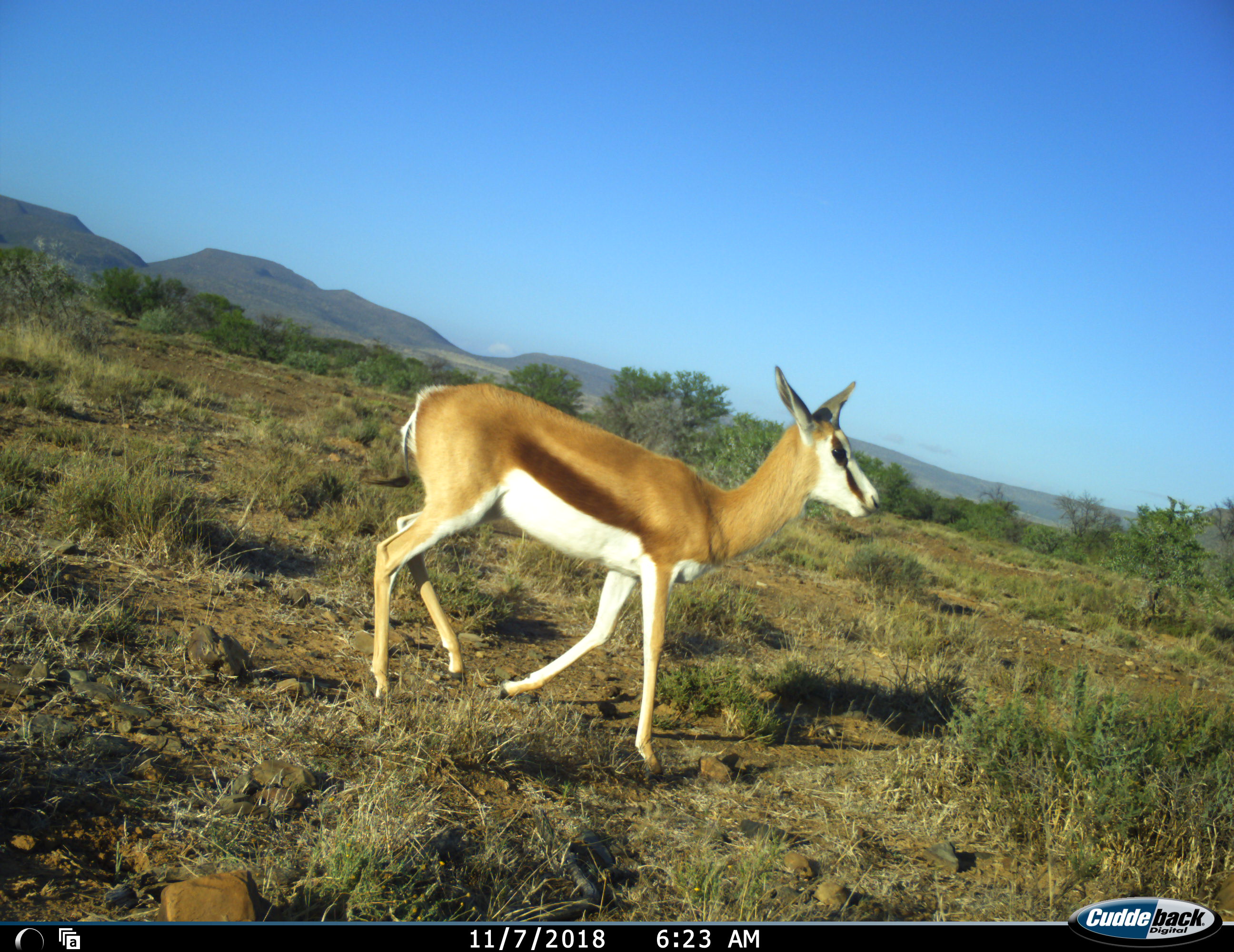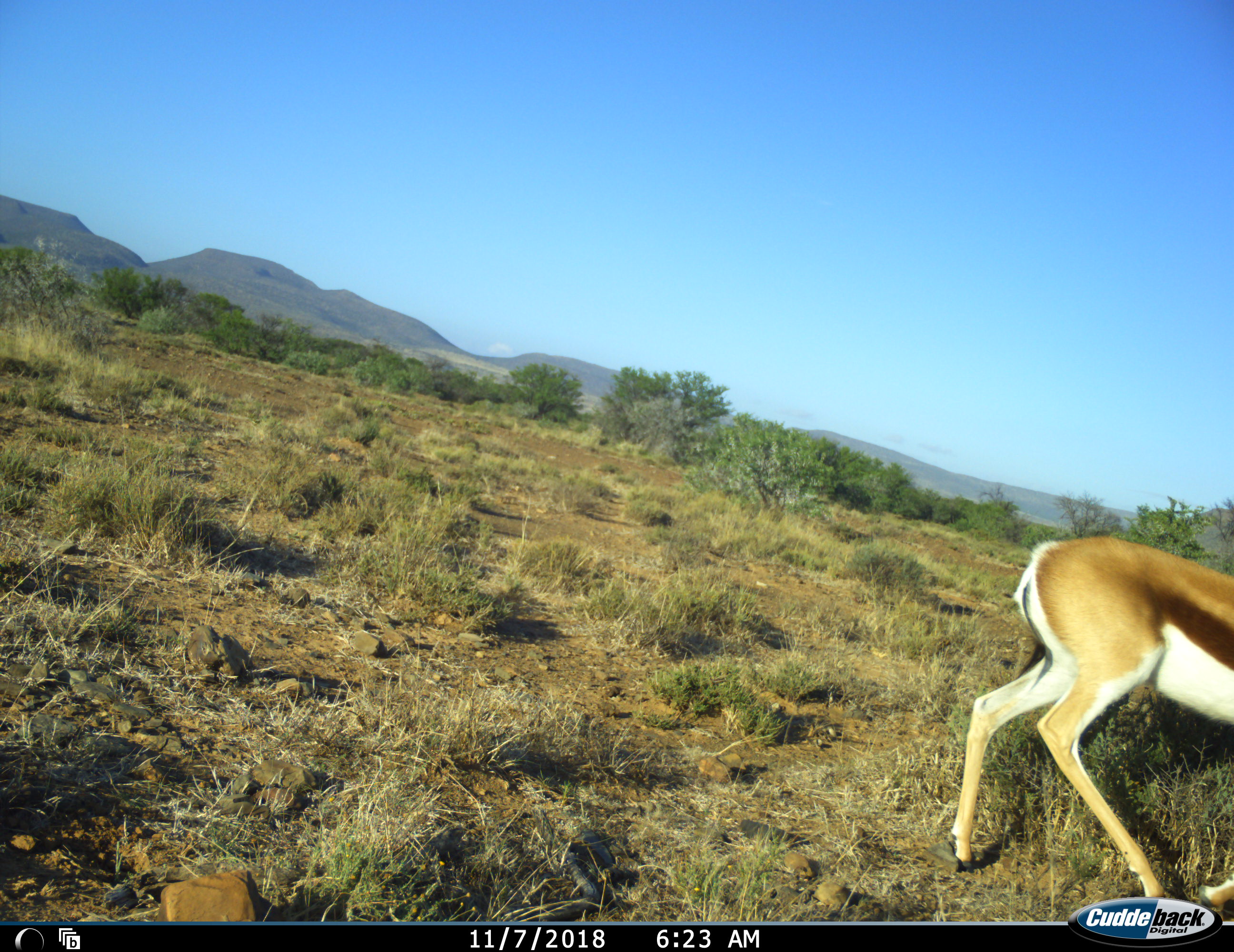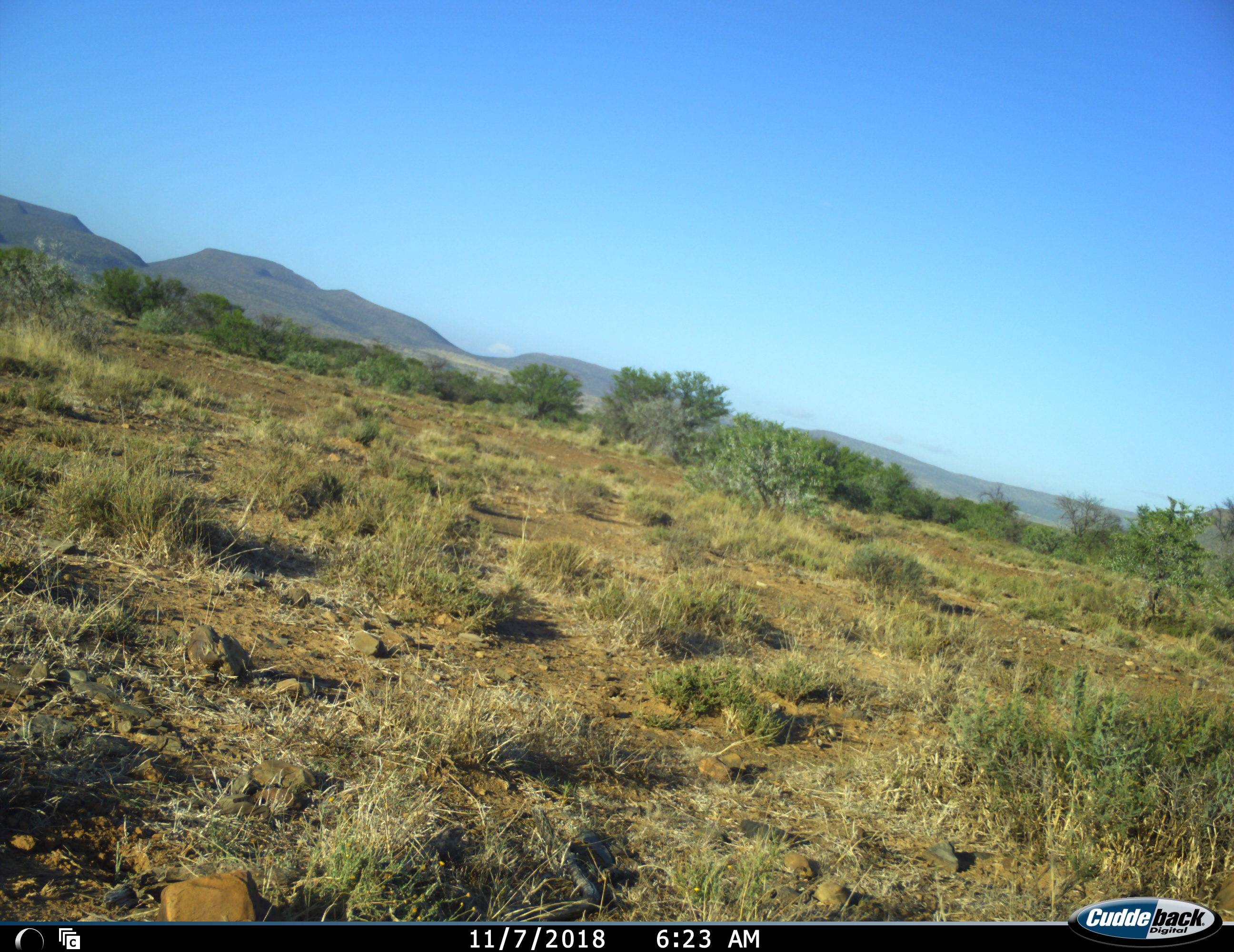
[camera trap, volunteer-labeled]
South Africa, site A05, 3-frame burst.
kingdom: Animalia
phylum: Chordata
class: Mammalia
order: Artiodactyla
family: Bovidae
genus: Antidorcas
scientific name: Antidorcas marsupialis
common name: springbok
Springbok (Antidorcas marsupialis), count 1. Behavior (volunteer vote fractions): standing 11%, resting 0%, moving 100%, interacting 0%. Young present (vote fraction): 33%. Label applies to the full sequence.